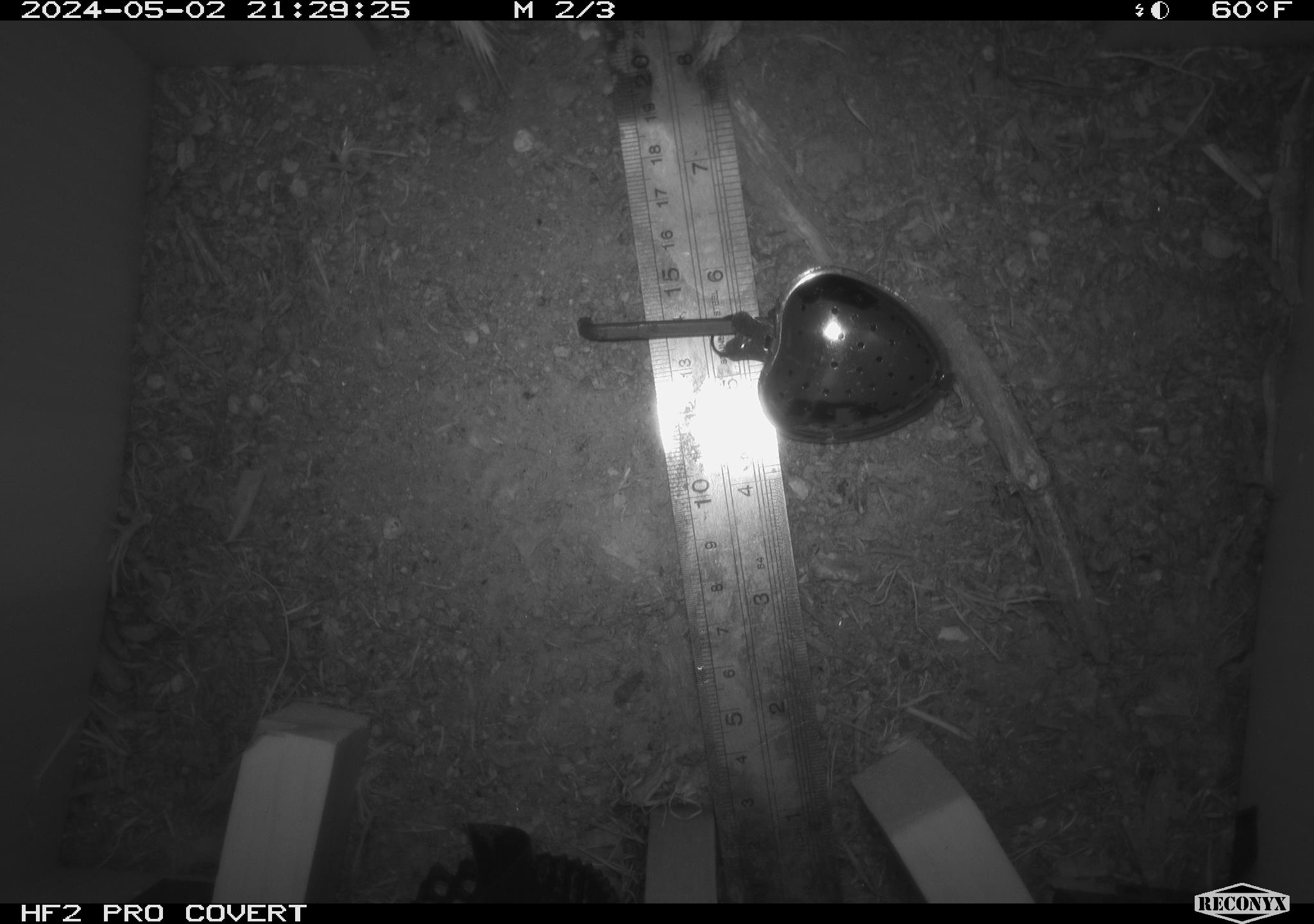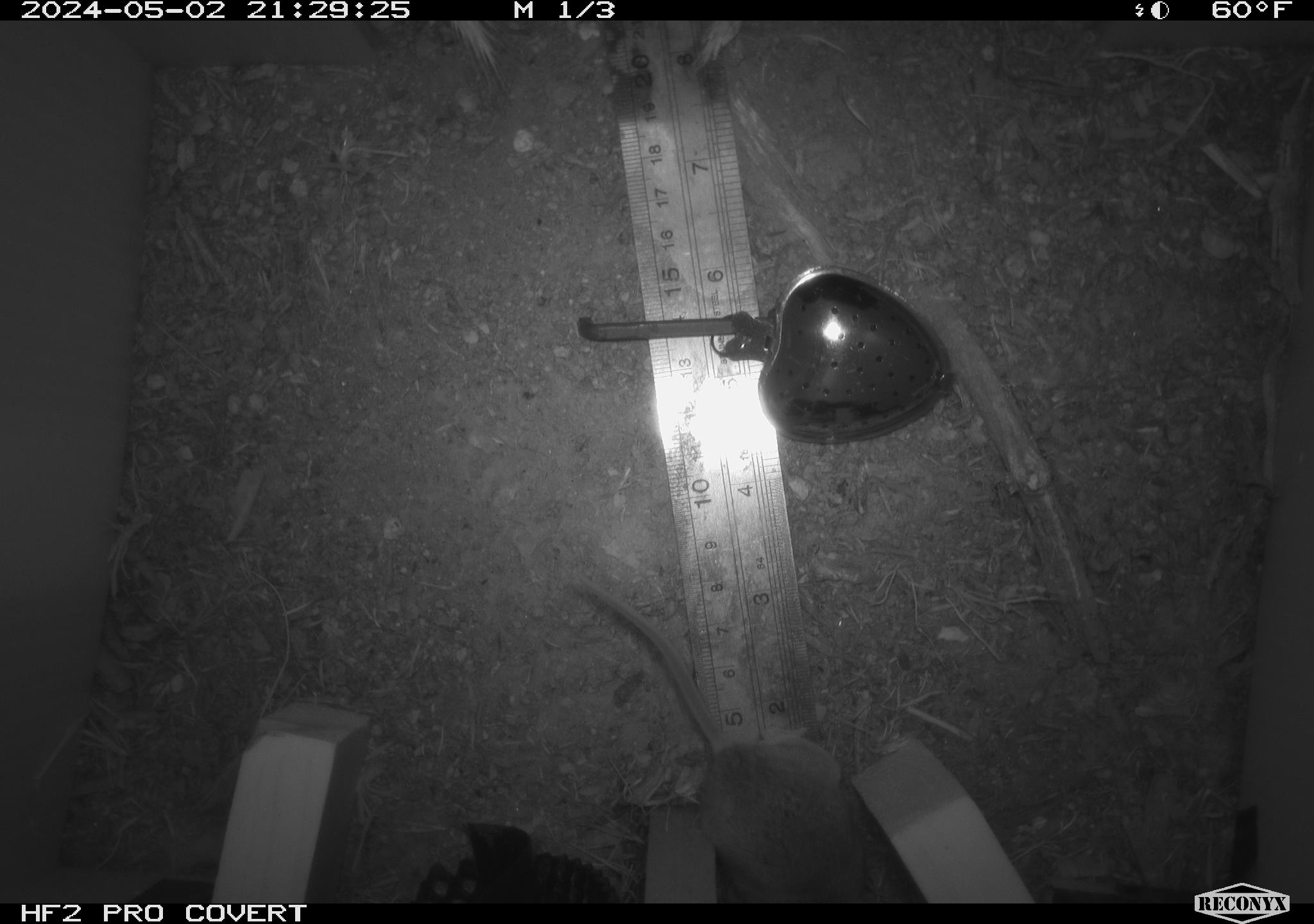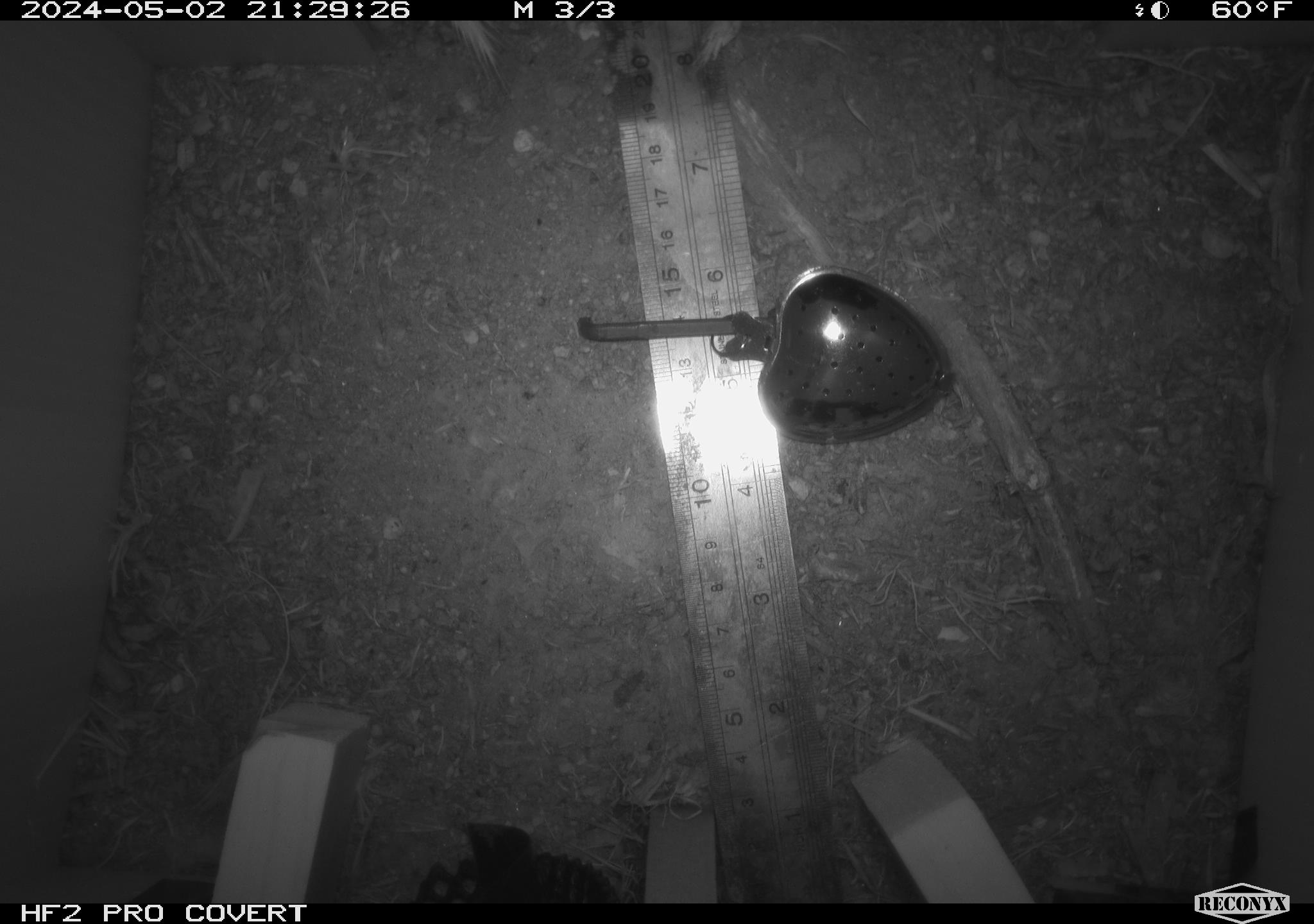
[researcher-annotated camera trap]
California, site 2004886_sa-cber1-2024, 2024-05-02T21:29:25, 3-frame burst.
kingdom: Animalia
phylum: Chordata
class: Mammalia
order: Rodentia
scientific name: Rodentia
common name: mouse species